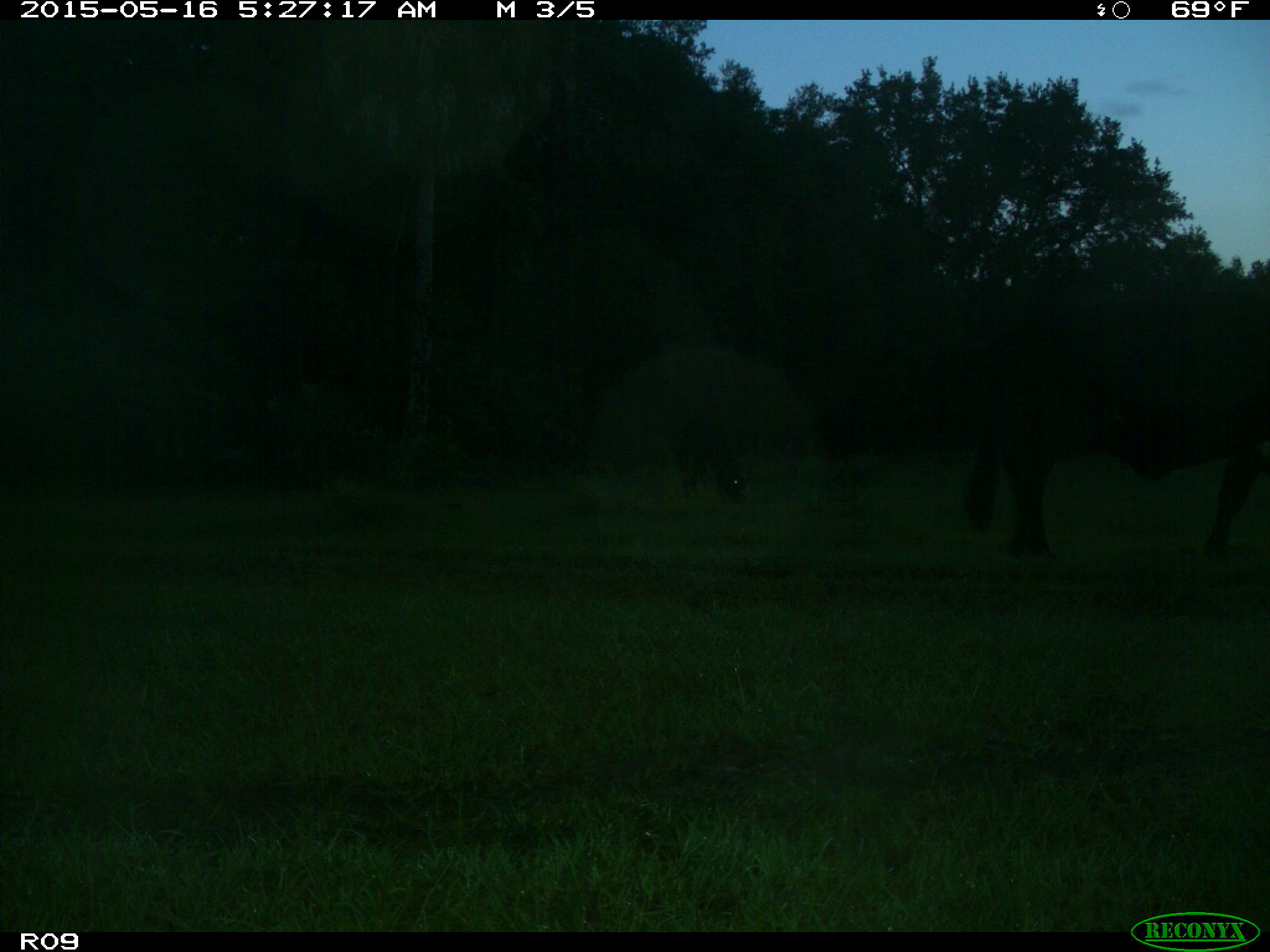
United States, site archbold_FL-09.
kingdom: Animalia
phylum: Chordata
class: Mammalia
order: Artiodactyla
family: Bovidae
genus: Bos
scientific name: Bos taurus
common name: domestic cow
Bos taurus (domestic cow).